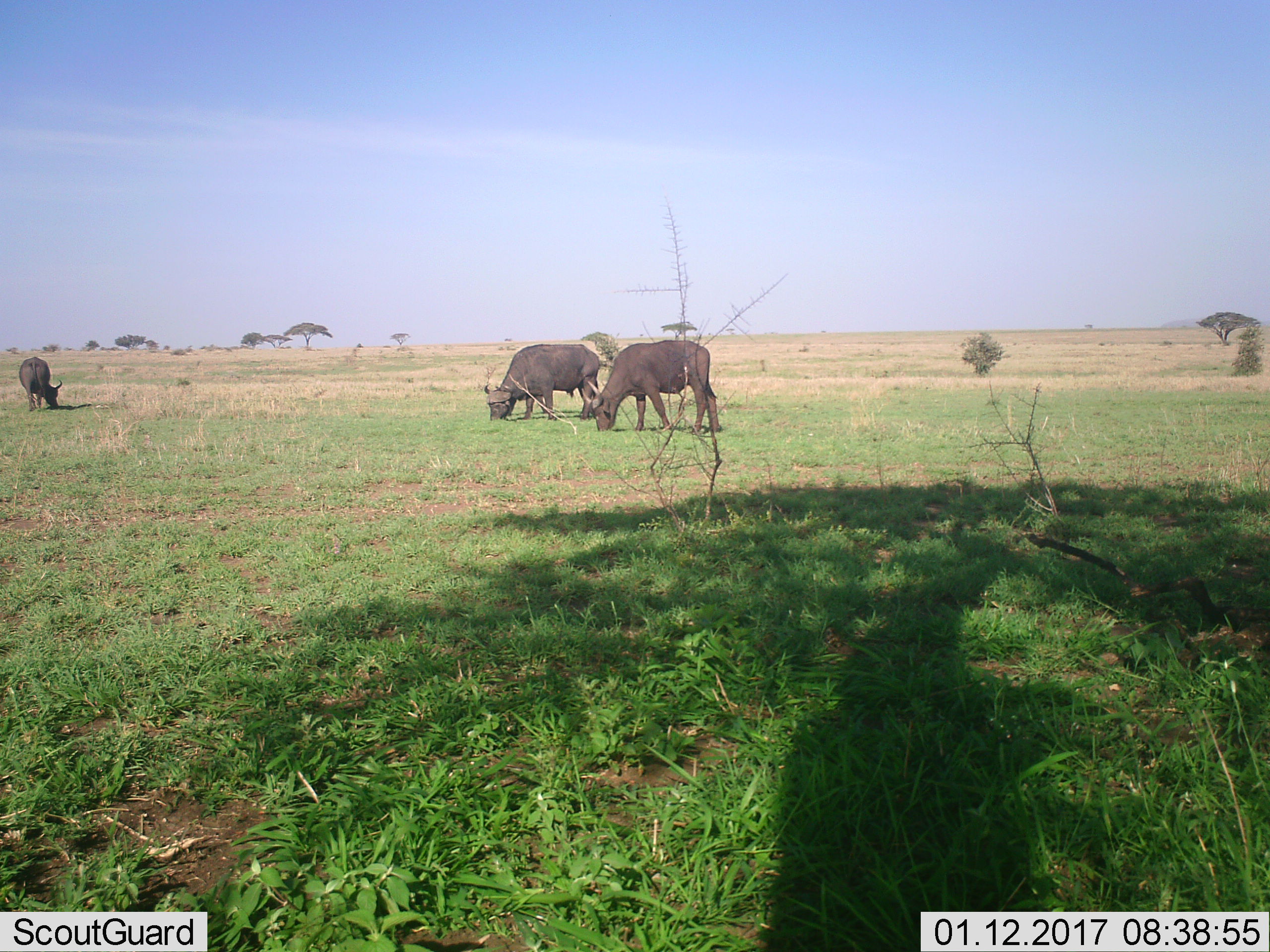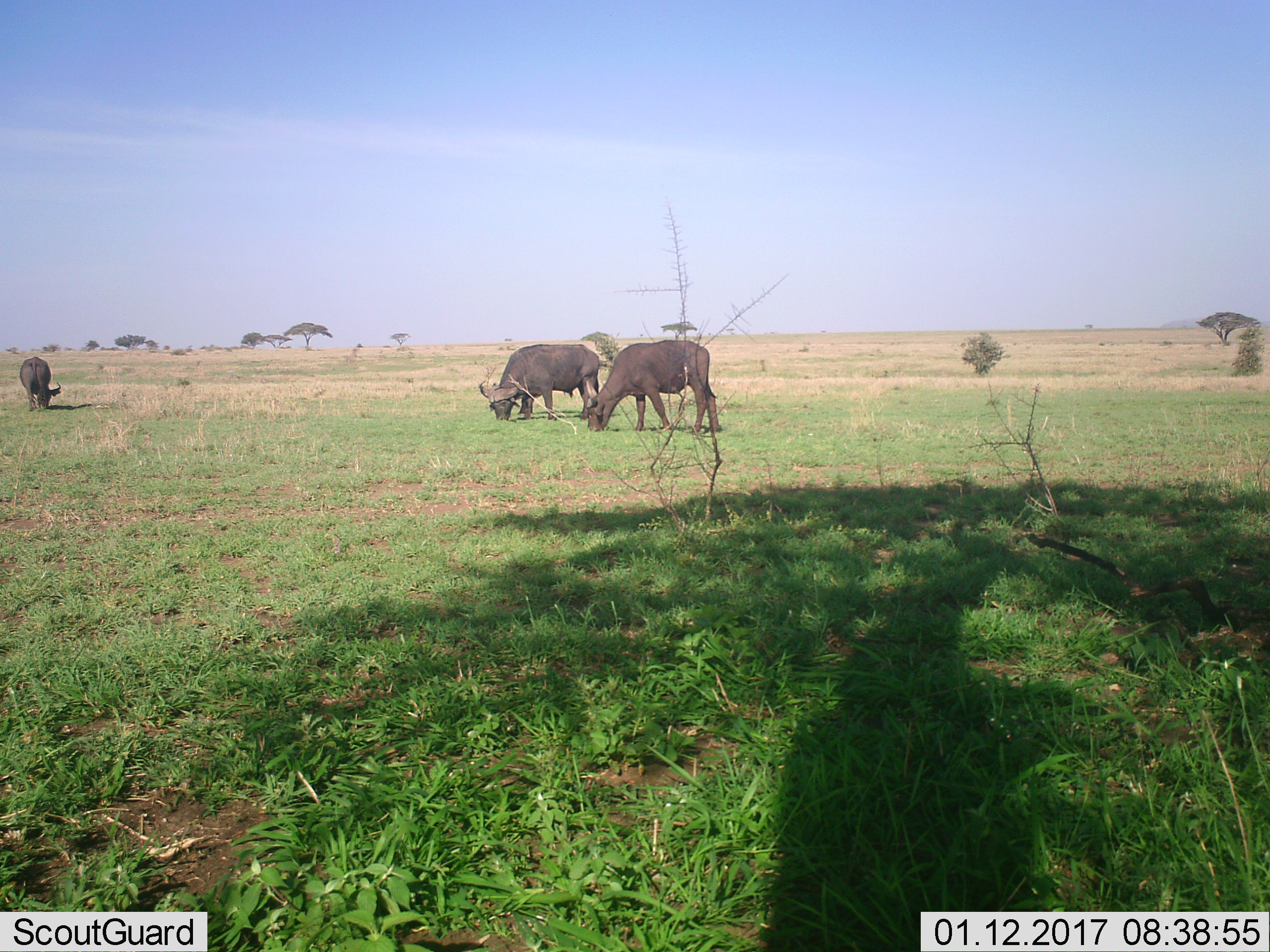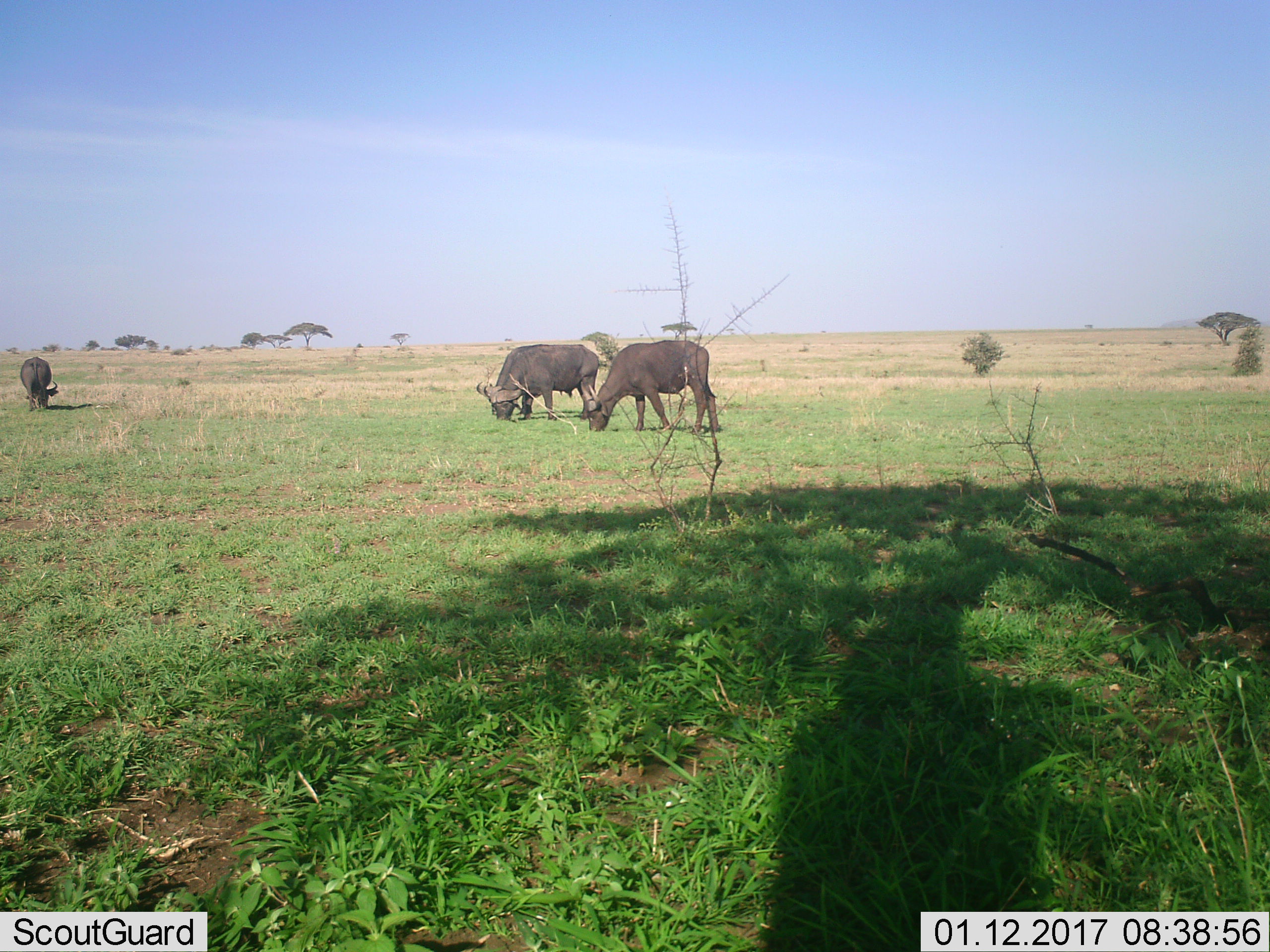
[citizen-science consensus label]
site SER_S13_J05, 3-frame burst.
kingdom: Animalia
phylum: Chordata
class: Mammalia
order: Artiodactyla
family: Bovidae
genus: Syncerus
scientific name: Syncerus caffer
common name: african buffalo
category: buffalo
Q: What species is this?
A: Buffalo (african buffalo) (Syncerus caffer).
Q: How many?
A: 3.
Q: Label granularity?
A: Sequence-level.